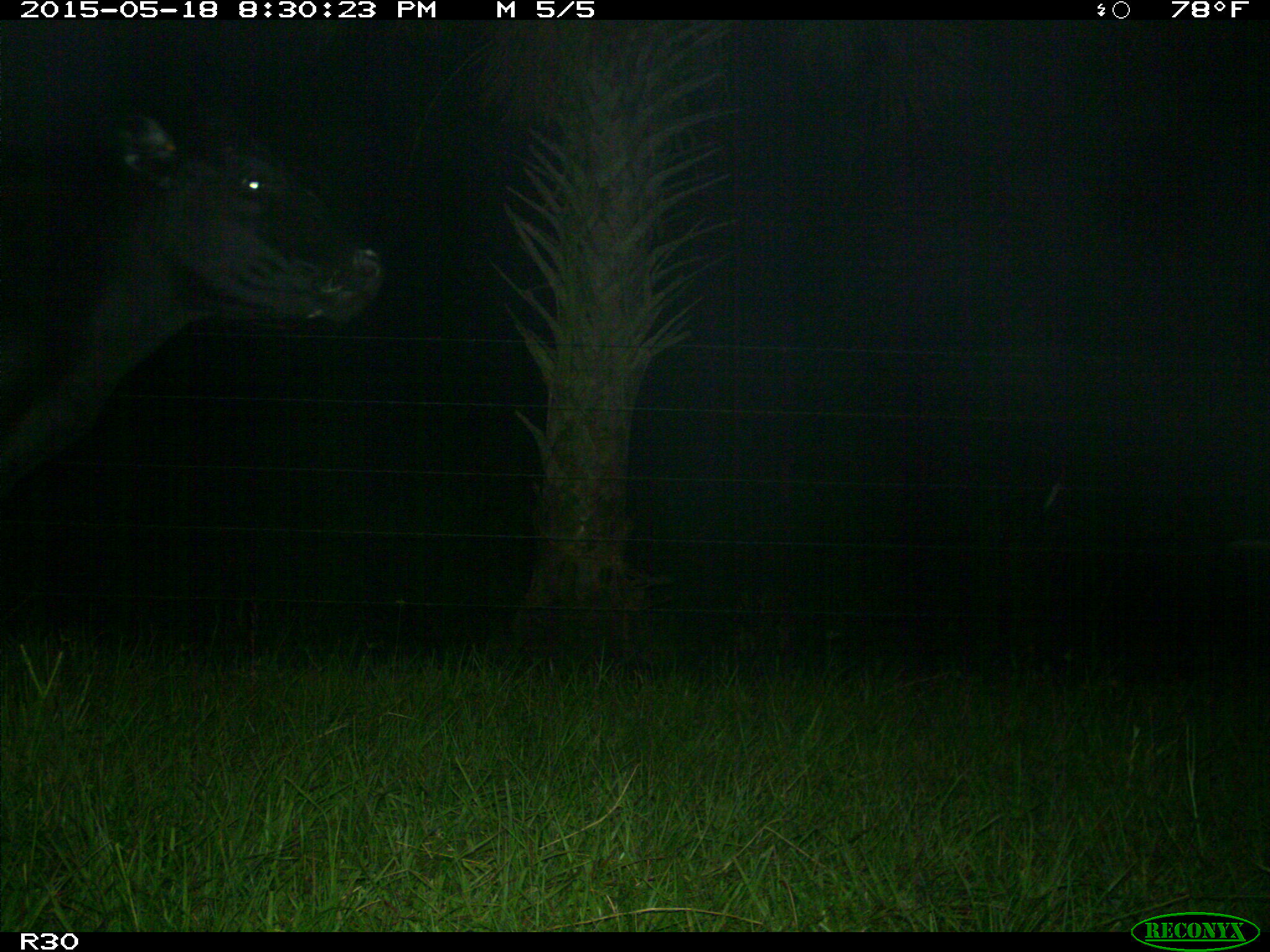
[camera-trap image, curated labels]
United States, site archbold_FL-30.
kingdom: Animalia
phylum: Chordata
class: Mammalia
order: Artiodactyla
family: Bovidae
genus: Bos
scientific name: Bos taurus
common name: domestic cow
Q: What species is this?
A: Bos taurus (domestic cow).